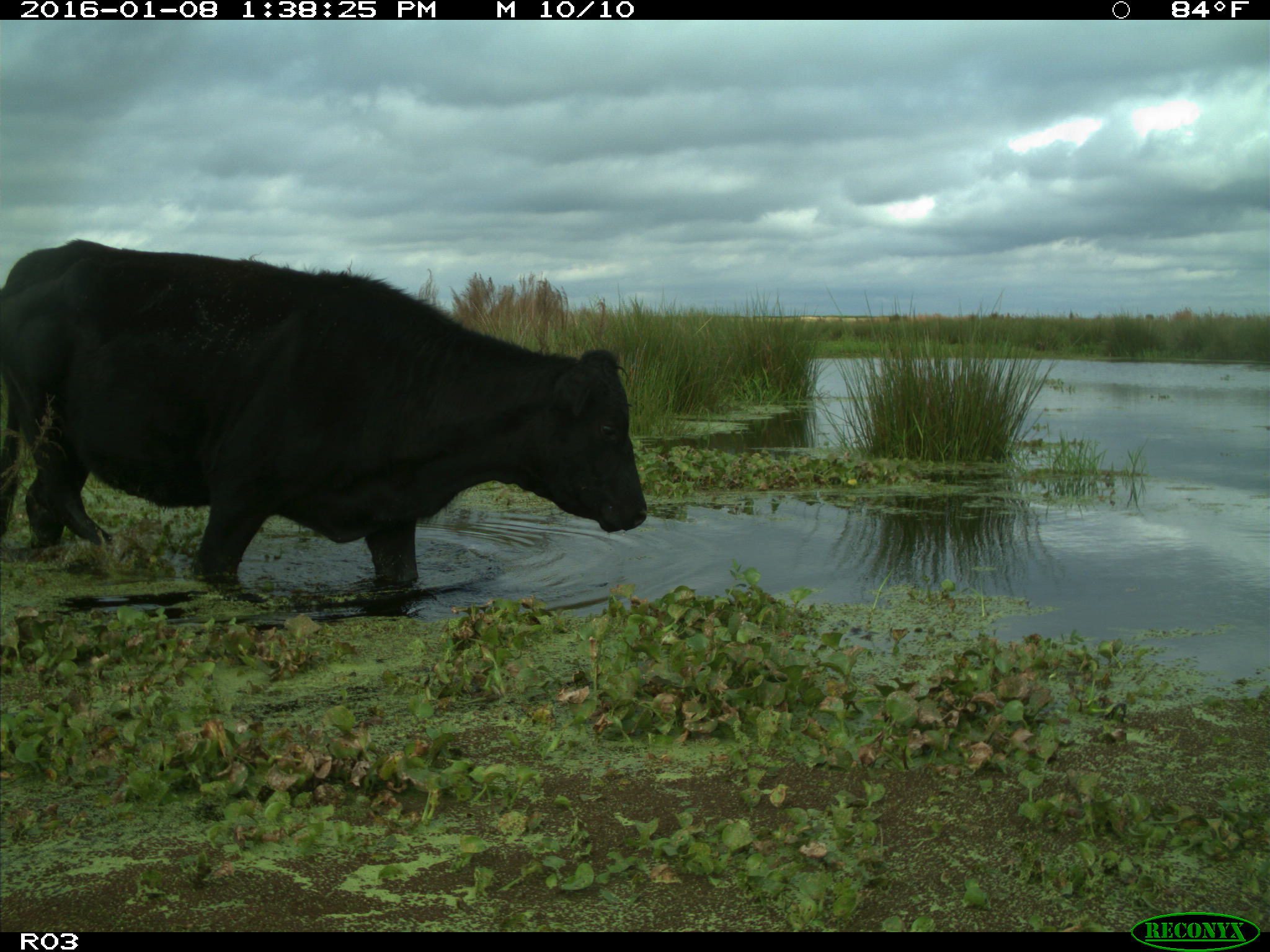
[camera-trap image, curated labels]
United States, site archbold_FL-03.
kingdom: Animalia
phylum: Chordata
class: Mammalia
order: Artiodactyla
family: Bovidae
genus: Bos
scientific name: Bos taurus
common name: domestic cow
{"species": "Bos taurus (domestic cow)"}